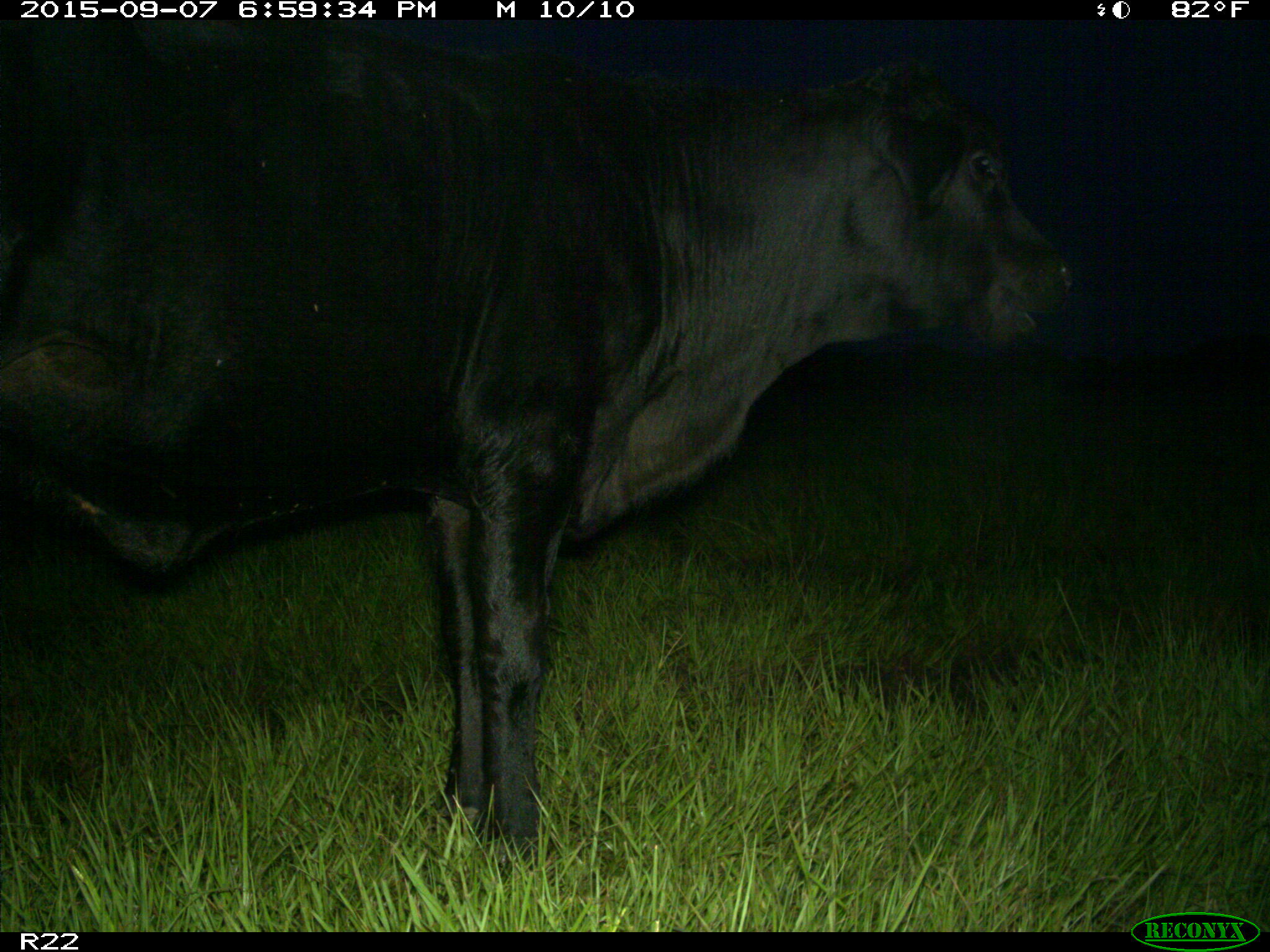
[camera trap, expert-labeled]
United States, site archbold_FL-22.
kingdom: Animalia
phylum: Chordata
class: Mammalia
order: Artiodactyla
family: Bovidae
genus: Bos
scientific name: Bos taurus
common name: domestic cow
Bos taurus (domestic cow).